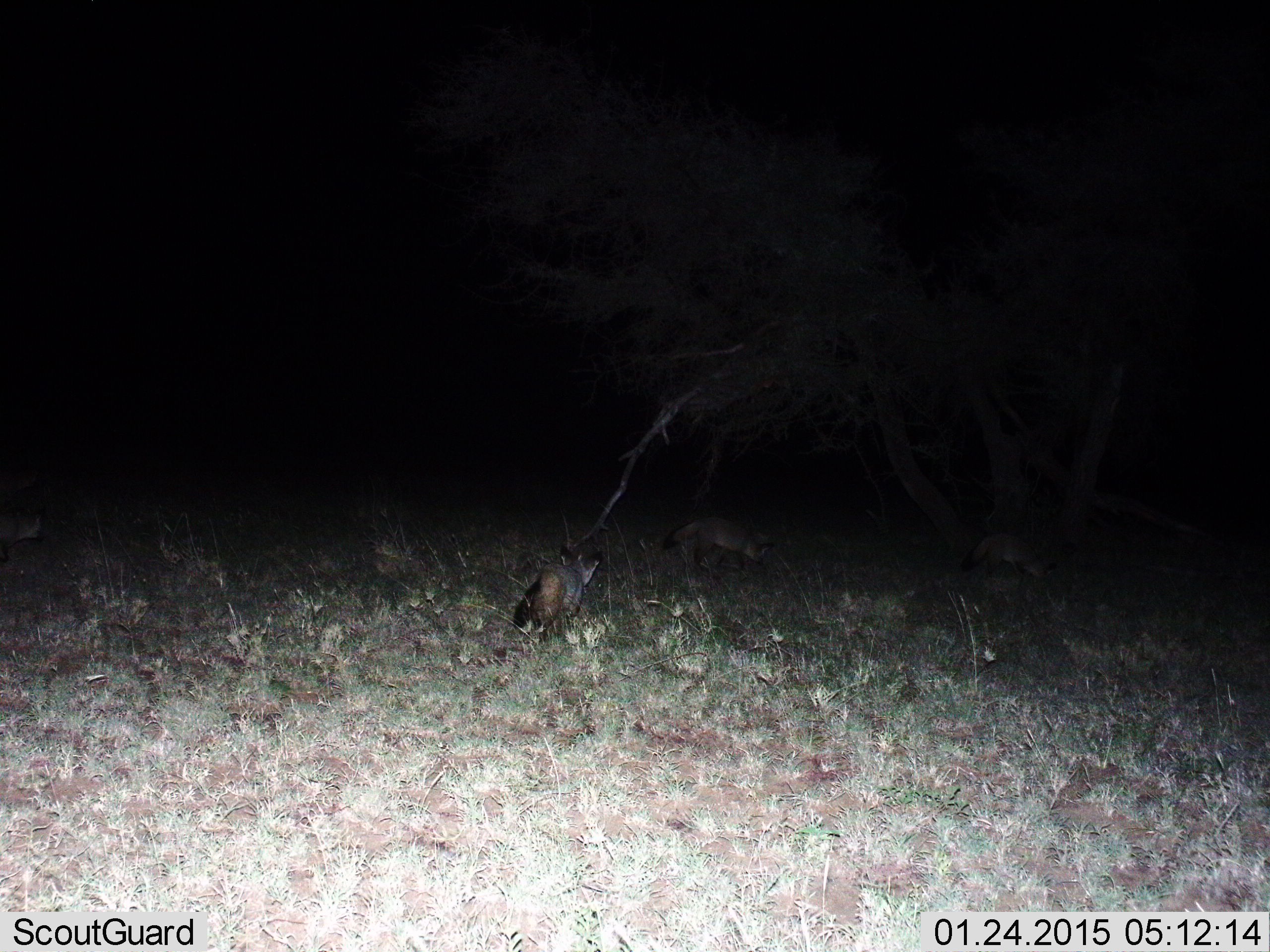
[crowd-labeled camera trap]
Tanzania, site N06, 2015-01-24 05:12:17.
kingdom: Animalia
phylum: Chordata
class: Mammalia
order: Carnivora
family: Canidae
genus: Otocyon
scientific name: Otocyon megalotis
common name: bat-eared fox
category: batearedfox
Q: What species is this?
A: Batearedfox (bat-eared fox) (Otocyon megalotis).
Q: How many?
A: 3.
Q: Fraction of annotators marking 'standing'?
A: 10%.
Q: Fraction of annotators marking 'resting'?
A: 0%.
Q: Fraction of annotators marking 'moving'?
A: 80%.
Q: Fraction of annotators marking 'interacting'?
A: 0%.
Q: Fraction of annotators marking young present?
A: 0%.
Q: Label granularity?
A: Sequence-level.